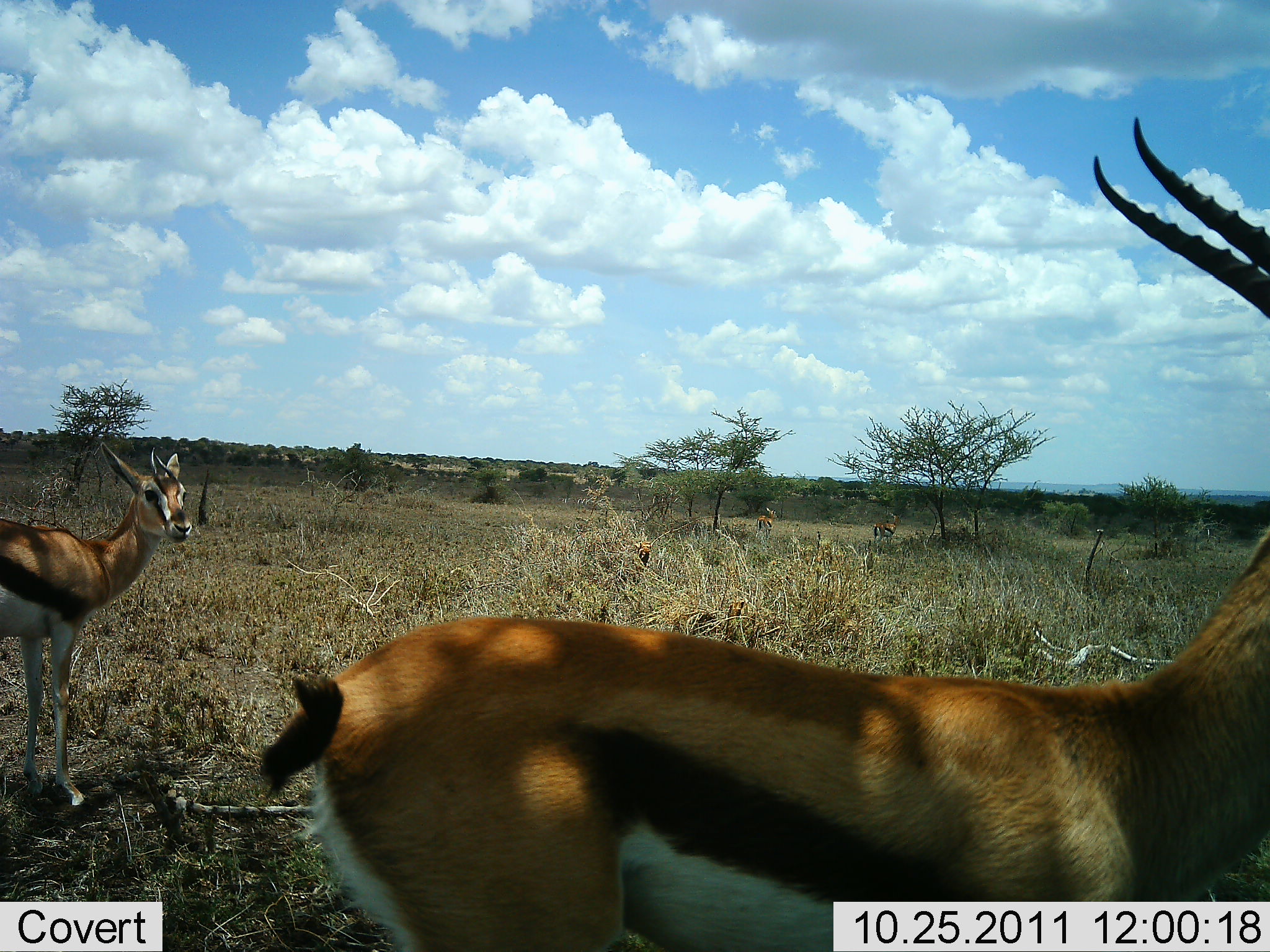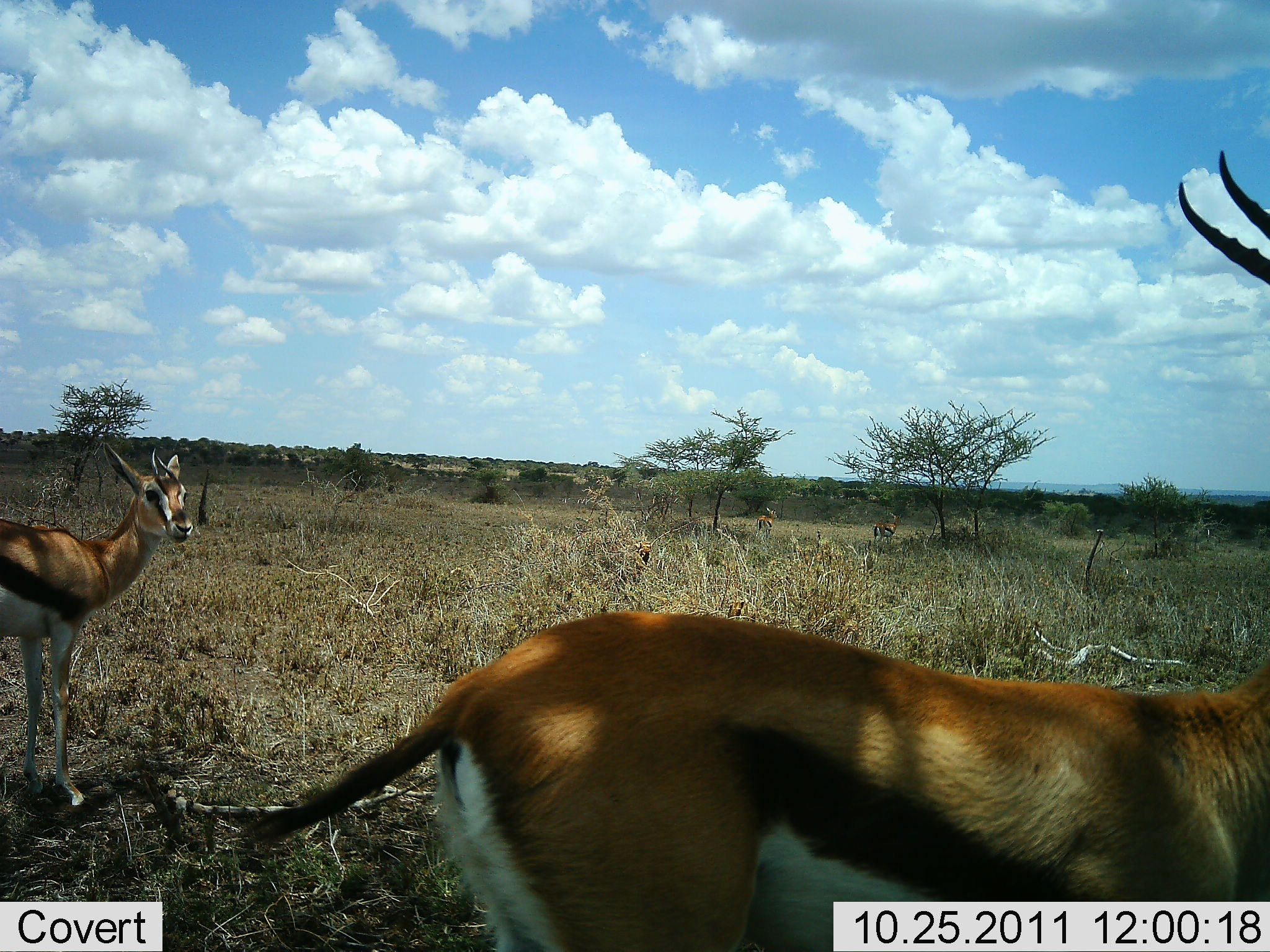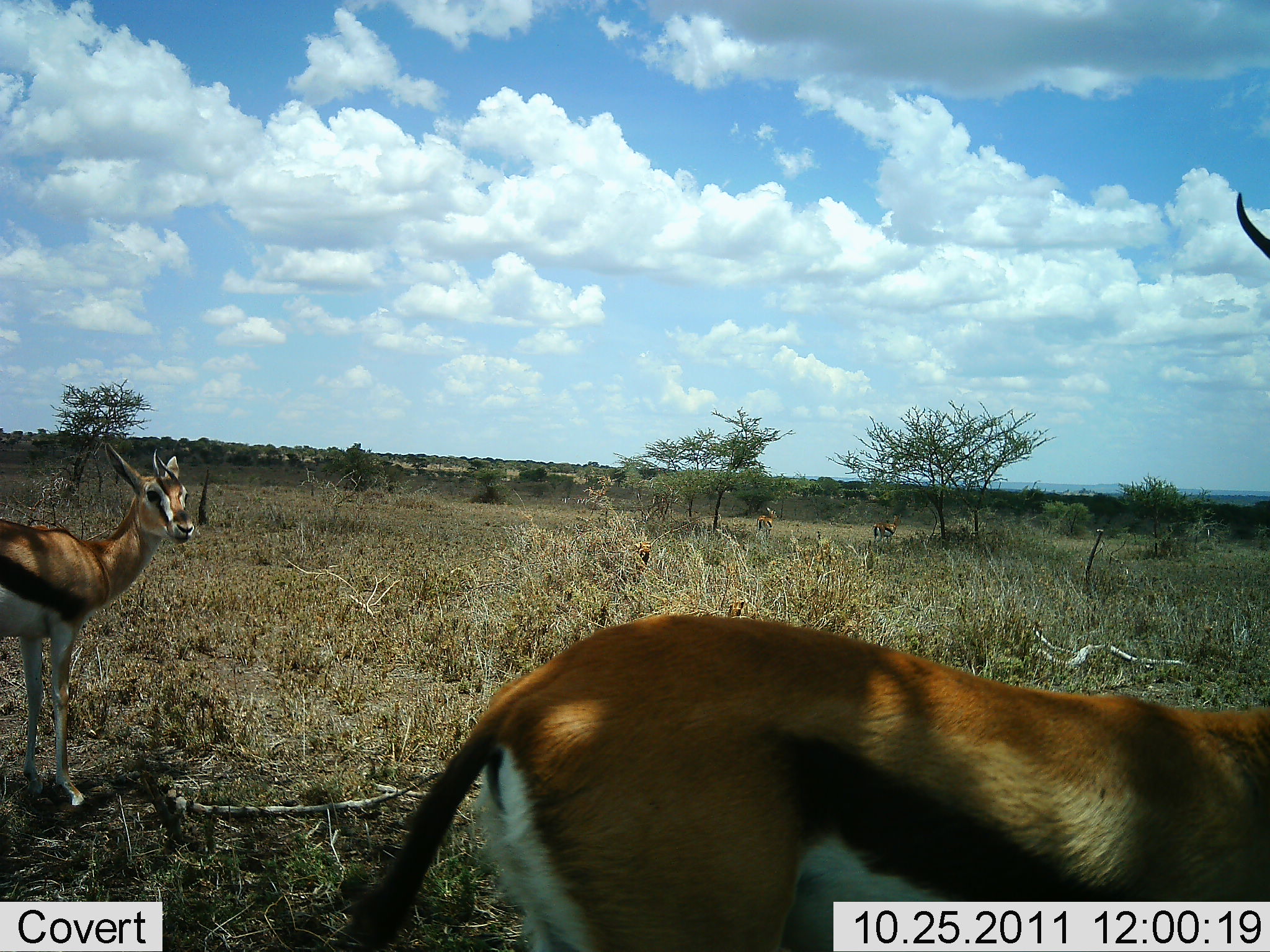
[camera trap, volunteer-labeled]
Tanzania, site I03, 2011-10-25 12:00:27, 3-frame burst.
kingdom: Animalia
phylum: Chordata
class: Mammalia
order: Artiodactyla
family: Bovidae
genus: Eudorcas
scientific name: Eudorcas thomsonii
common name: thomson's gazelle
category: gazellethomsons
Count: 2.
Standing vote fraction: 100%.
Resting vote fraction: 0%.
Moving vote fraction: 38%.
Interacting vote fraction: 0%.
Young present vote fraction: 0%.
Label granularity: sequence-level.